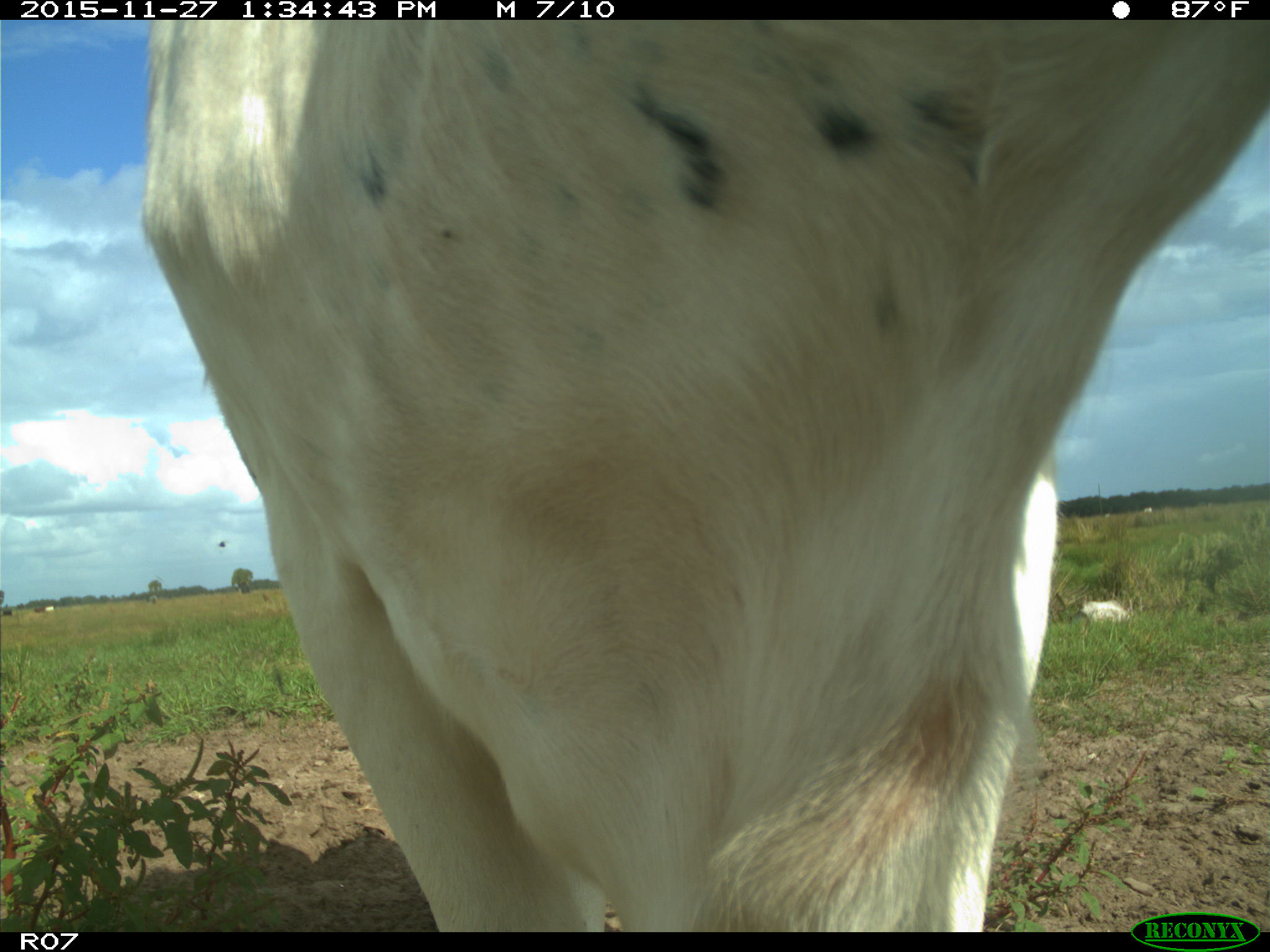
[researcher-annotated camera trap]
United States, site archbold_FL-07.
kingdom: Animalia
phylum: Chordata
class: Mammalia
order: Artiodactyla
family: Bovidae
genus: Bos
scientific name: Bos taurus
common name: domestic cow